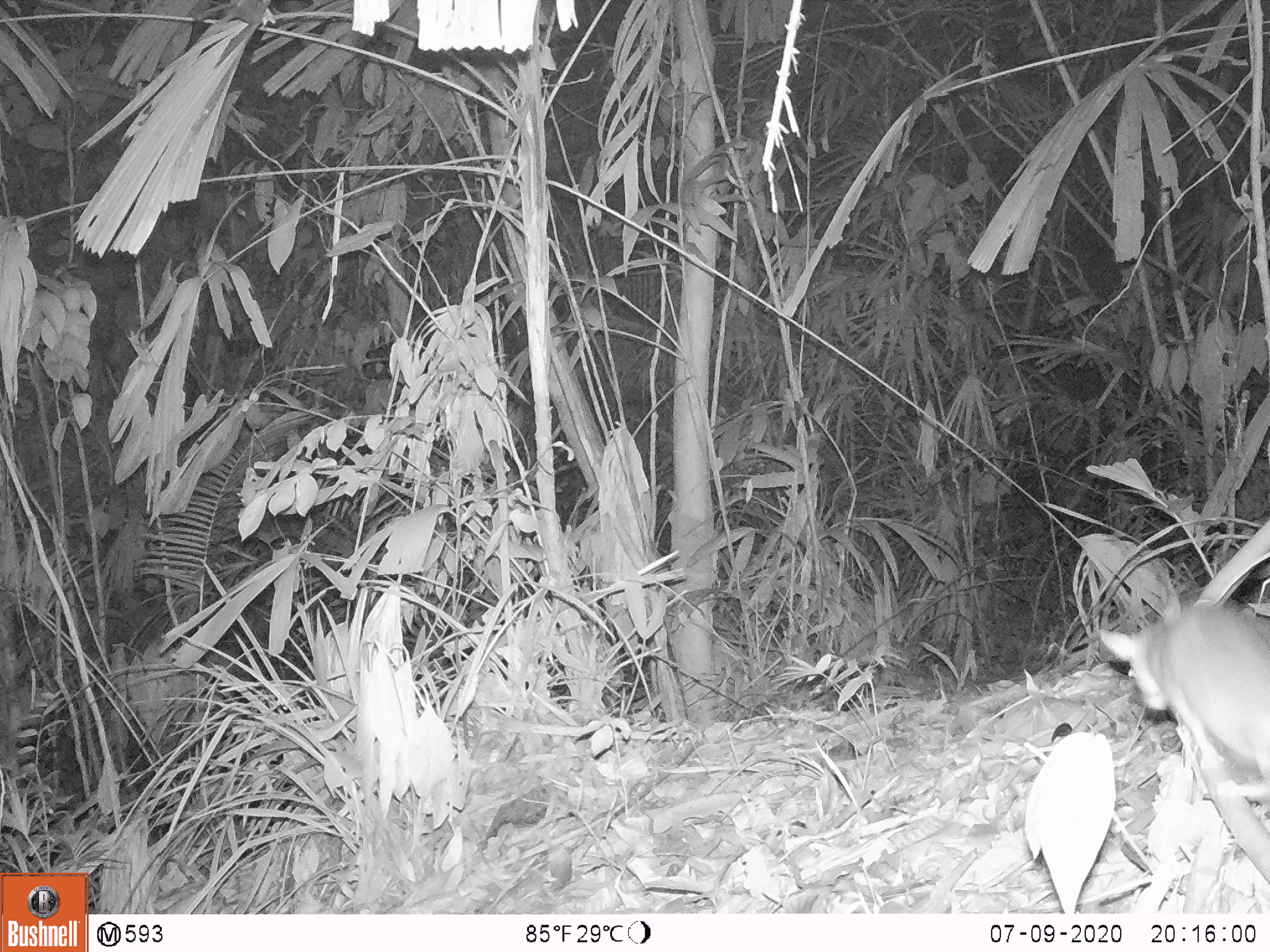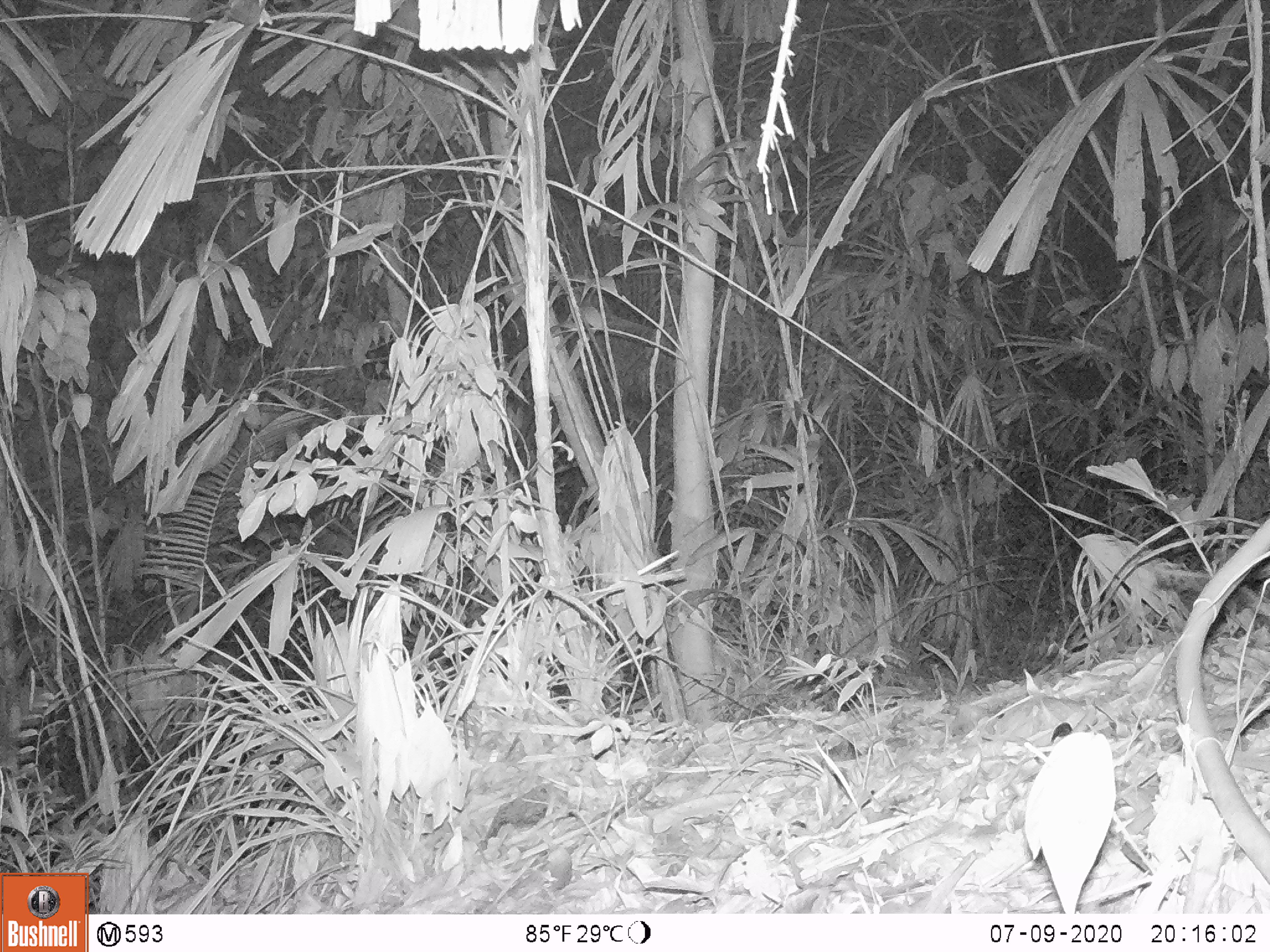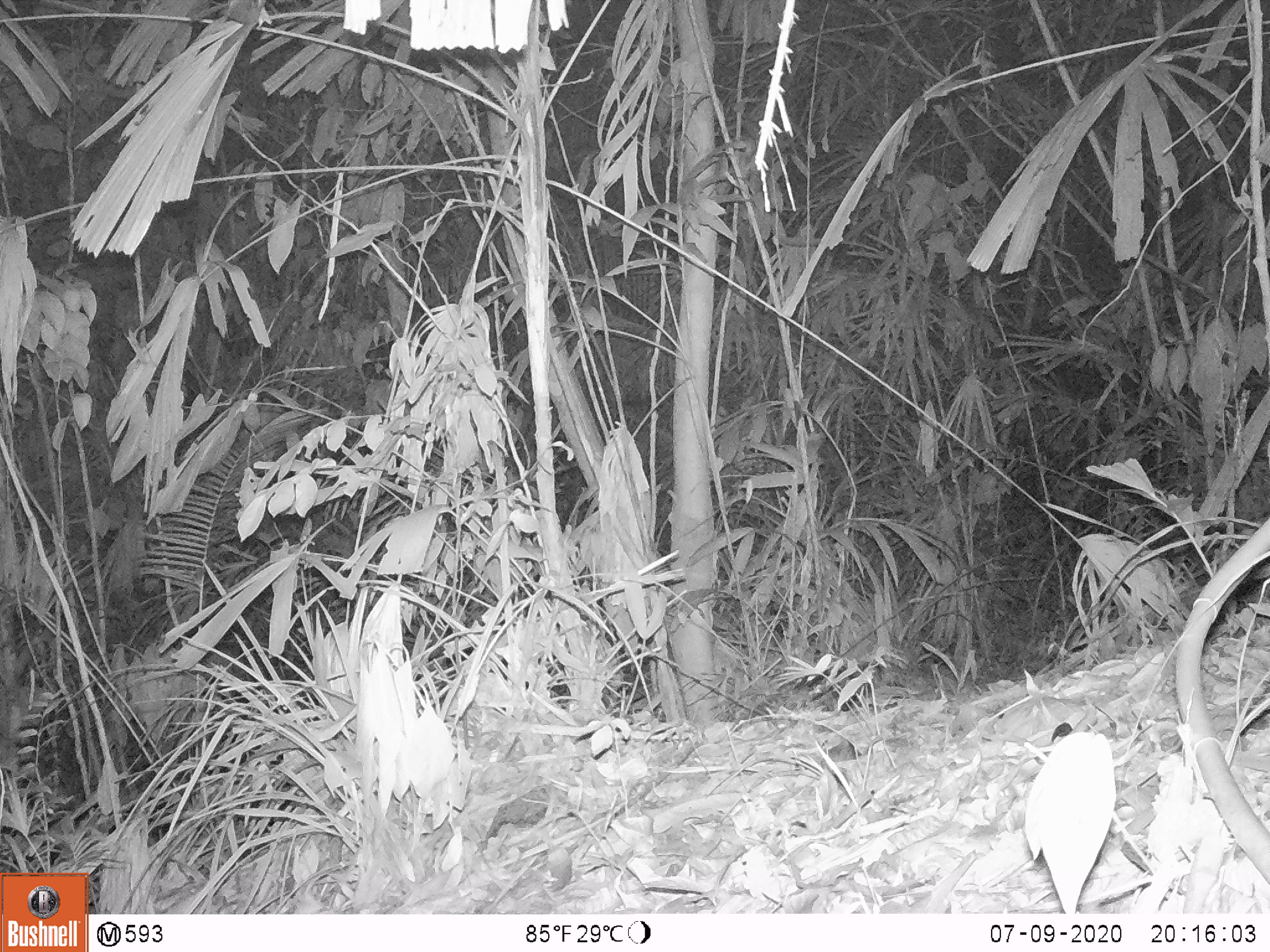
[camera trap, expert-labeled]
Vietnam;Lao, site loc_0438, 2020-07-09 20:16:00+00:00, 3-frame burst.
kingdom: Animalia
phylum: Chordata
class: Mammalia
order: Rodentia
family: Muridae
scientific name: Muridae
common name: old-world mice and rats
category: unidentified murid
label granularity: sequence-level